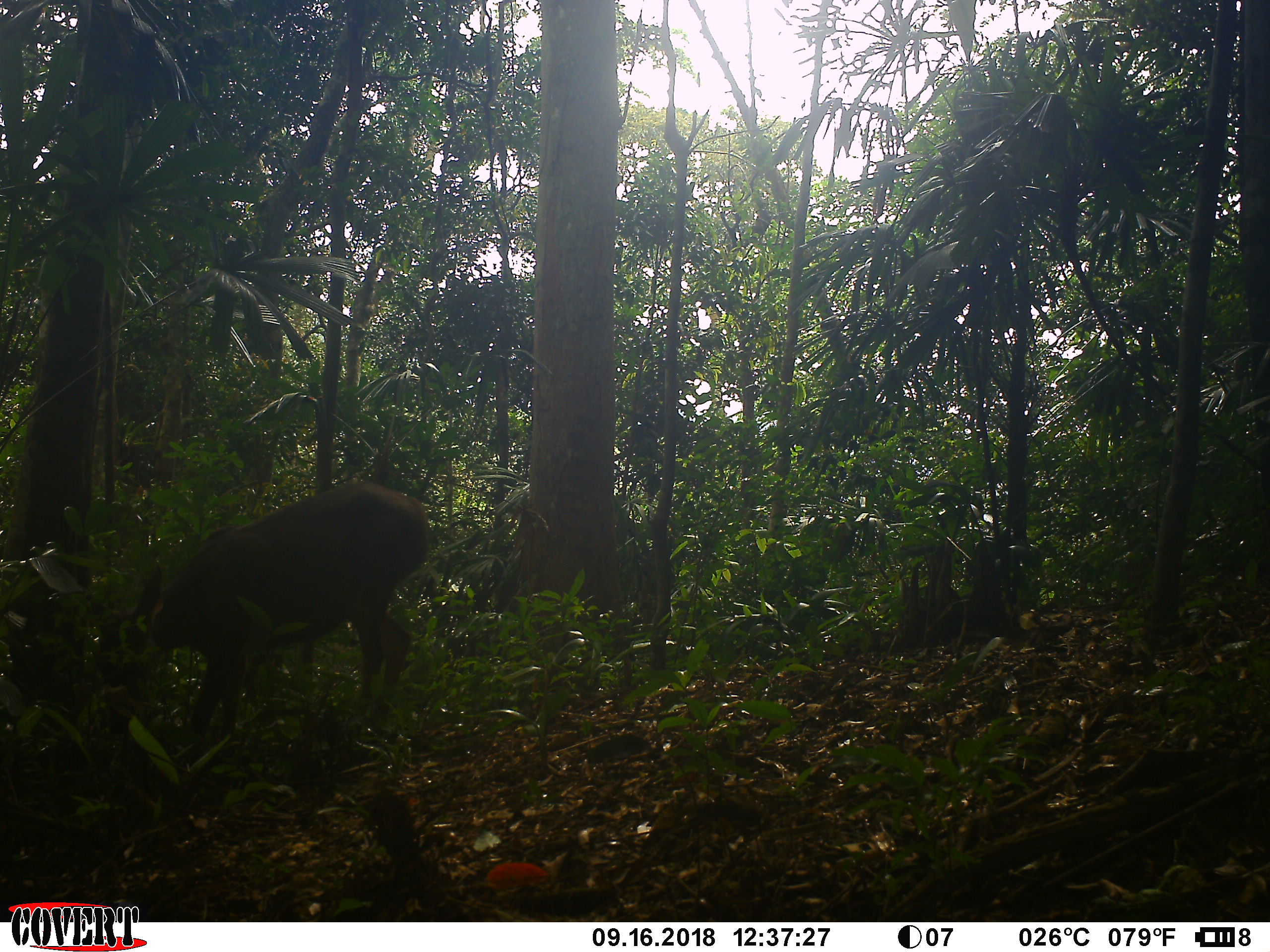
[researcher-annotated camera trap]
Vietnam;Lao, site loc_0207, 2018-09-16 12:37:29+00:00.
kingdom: Animalia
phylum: Chordata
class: Mammalia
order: Artiodactyla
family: Cervidae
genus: Rusa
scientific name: Rusa unicolor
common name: sambar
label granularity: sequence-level